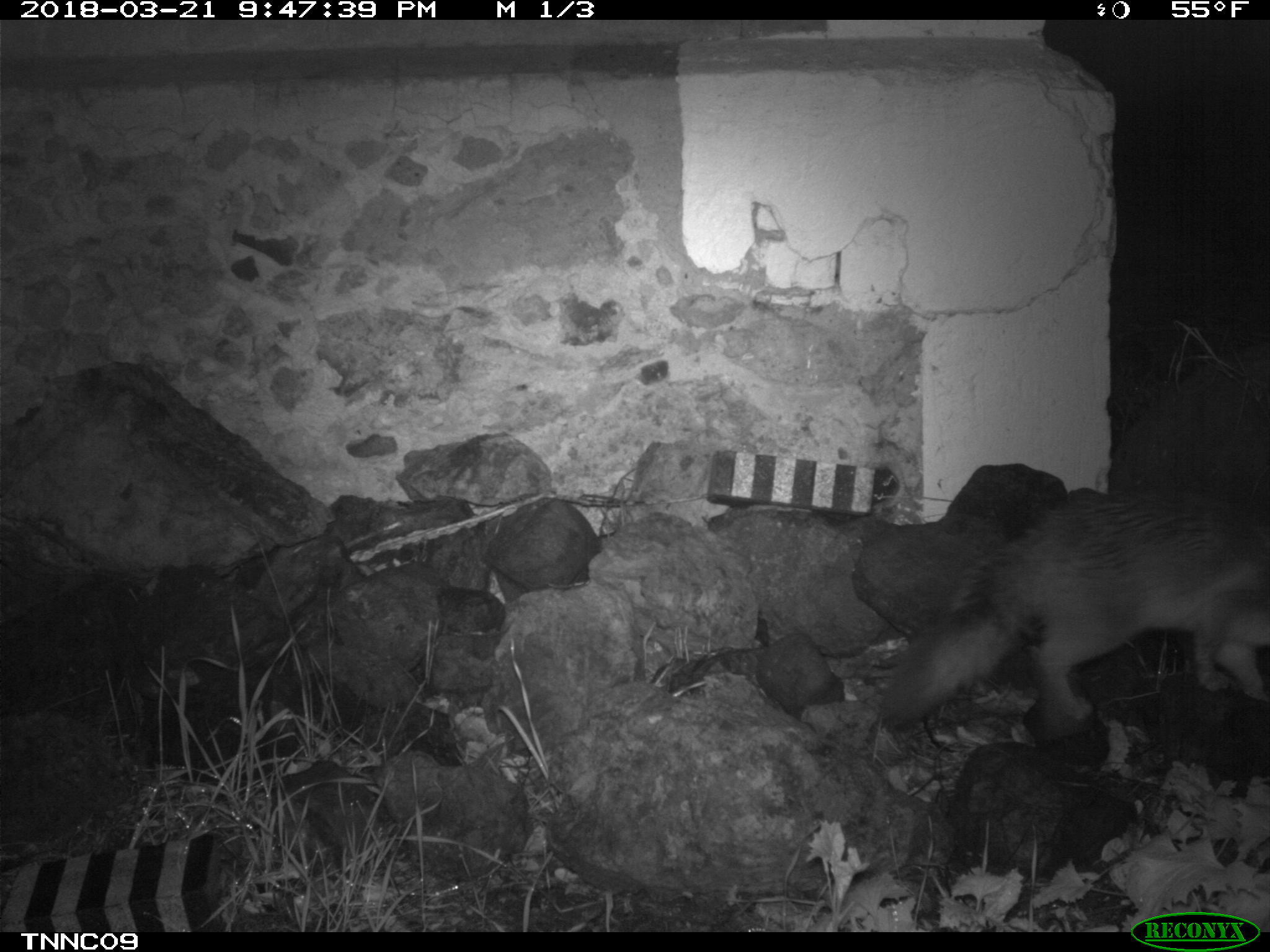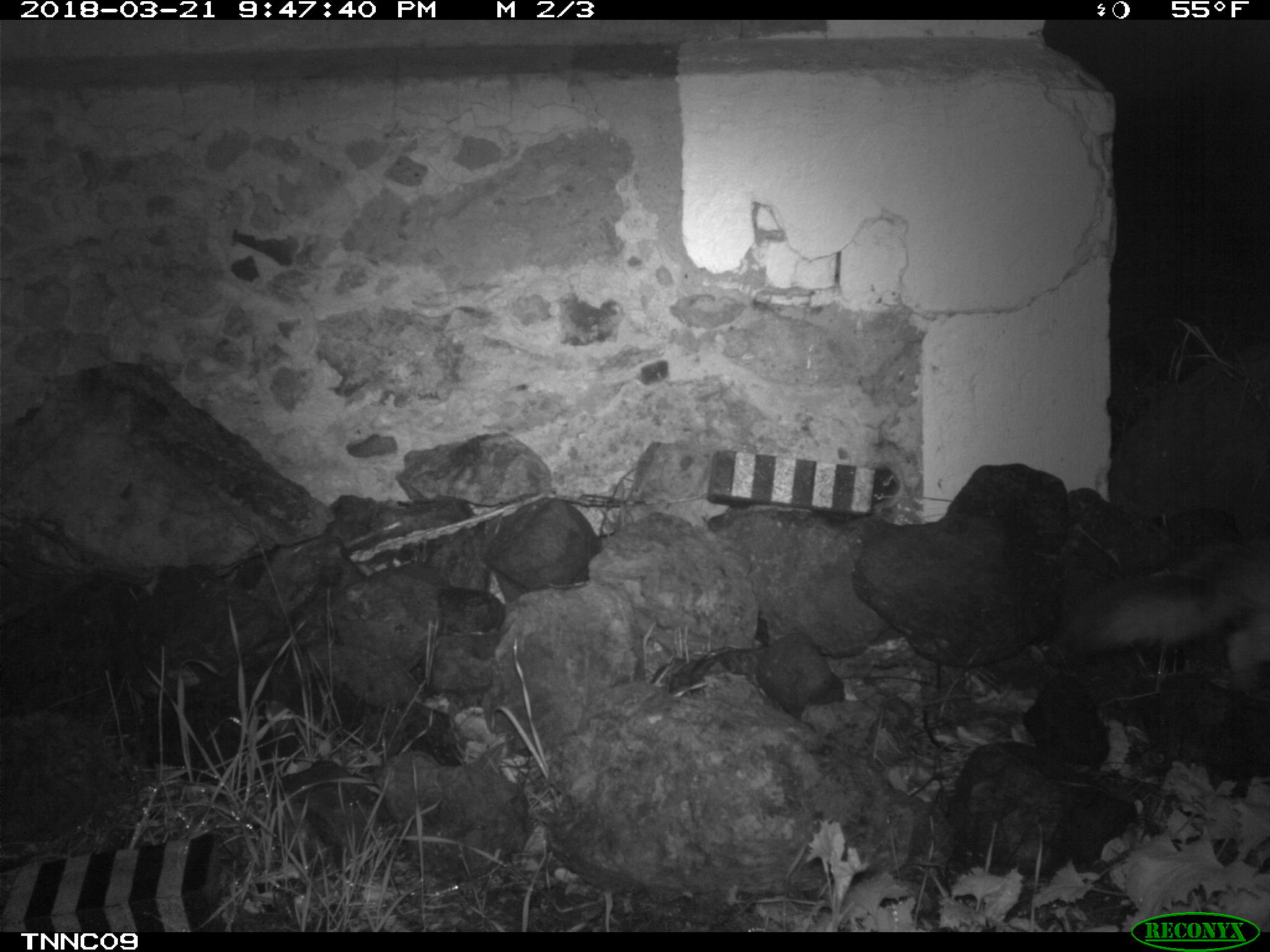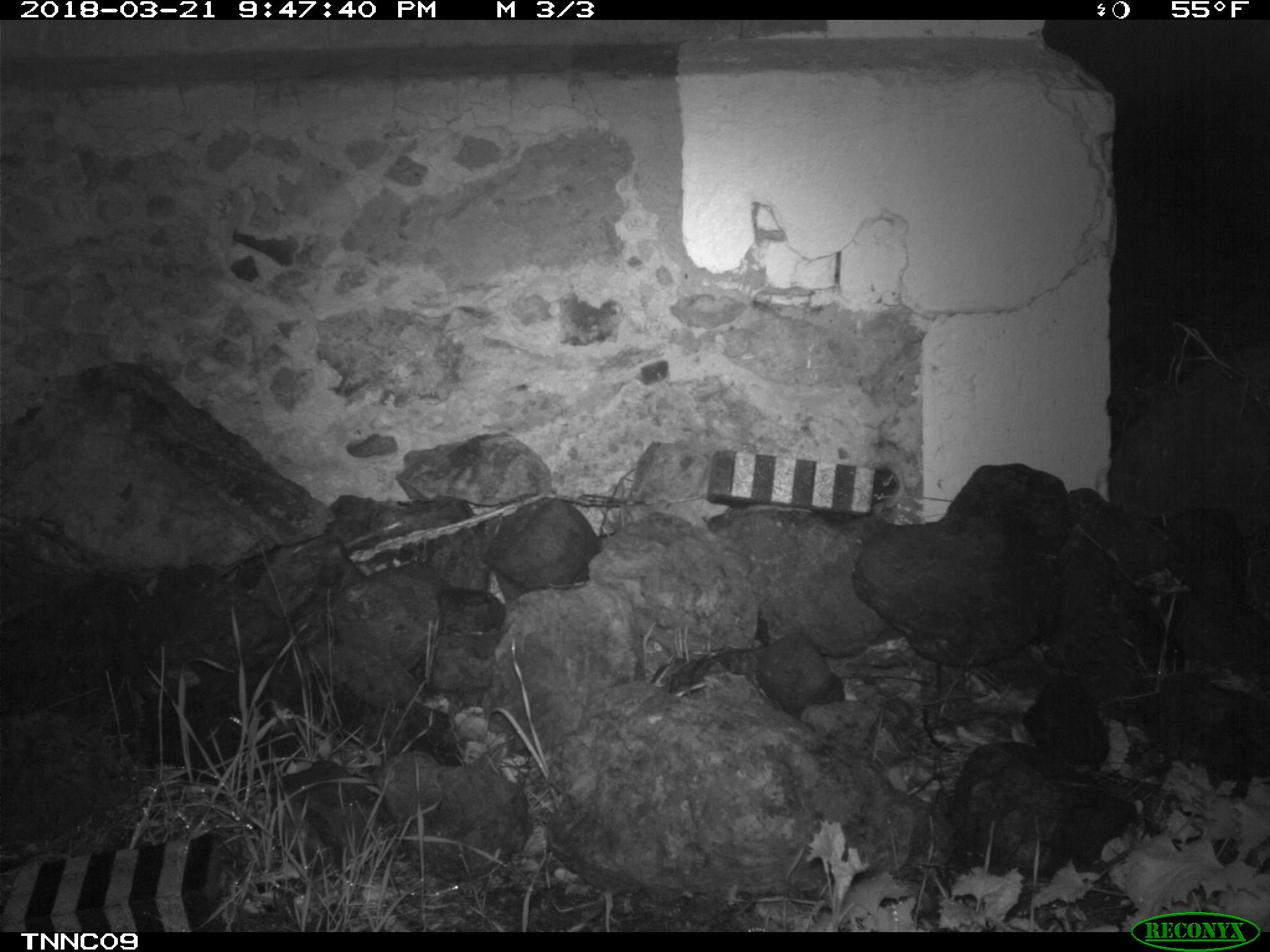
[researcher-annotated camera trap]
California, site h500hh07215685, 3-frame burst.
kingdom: Animalia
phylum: Chordata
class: Mammalia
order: Carnivora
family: Canidae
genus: Urocyon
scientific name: Urocyon littoralis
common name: island fox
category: fox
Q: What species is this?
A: Fox (island fox) (Urocyon littoralis).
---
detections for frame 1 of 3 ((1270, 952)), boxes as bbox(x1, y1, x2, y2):
fox: bbox(883, 481, 1269, 727)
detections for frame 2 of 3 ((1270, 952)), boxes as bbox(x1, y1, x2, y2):
fox: bbox(1067, 539, 1269, 699)